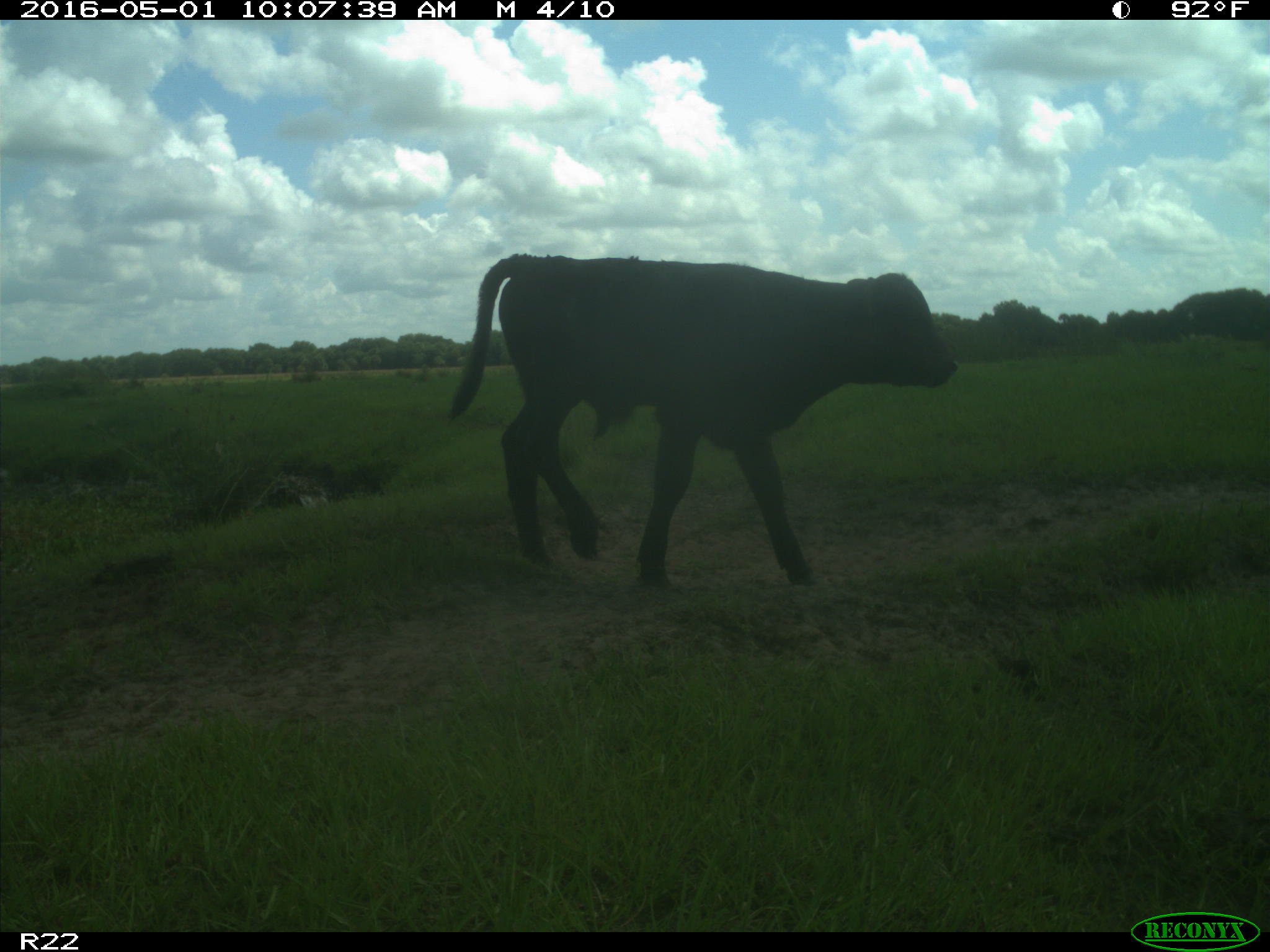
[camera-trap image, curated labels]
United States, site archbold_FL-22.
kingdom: Animalia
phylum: Chordata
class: Mammalia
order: Artiodactyla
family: Bovidae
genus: Bos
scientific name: Bos taurus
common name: domestic cow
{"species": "Bos taurus (domestic cow)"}